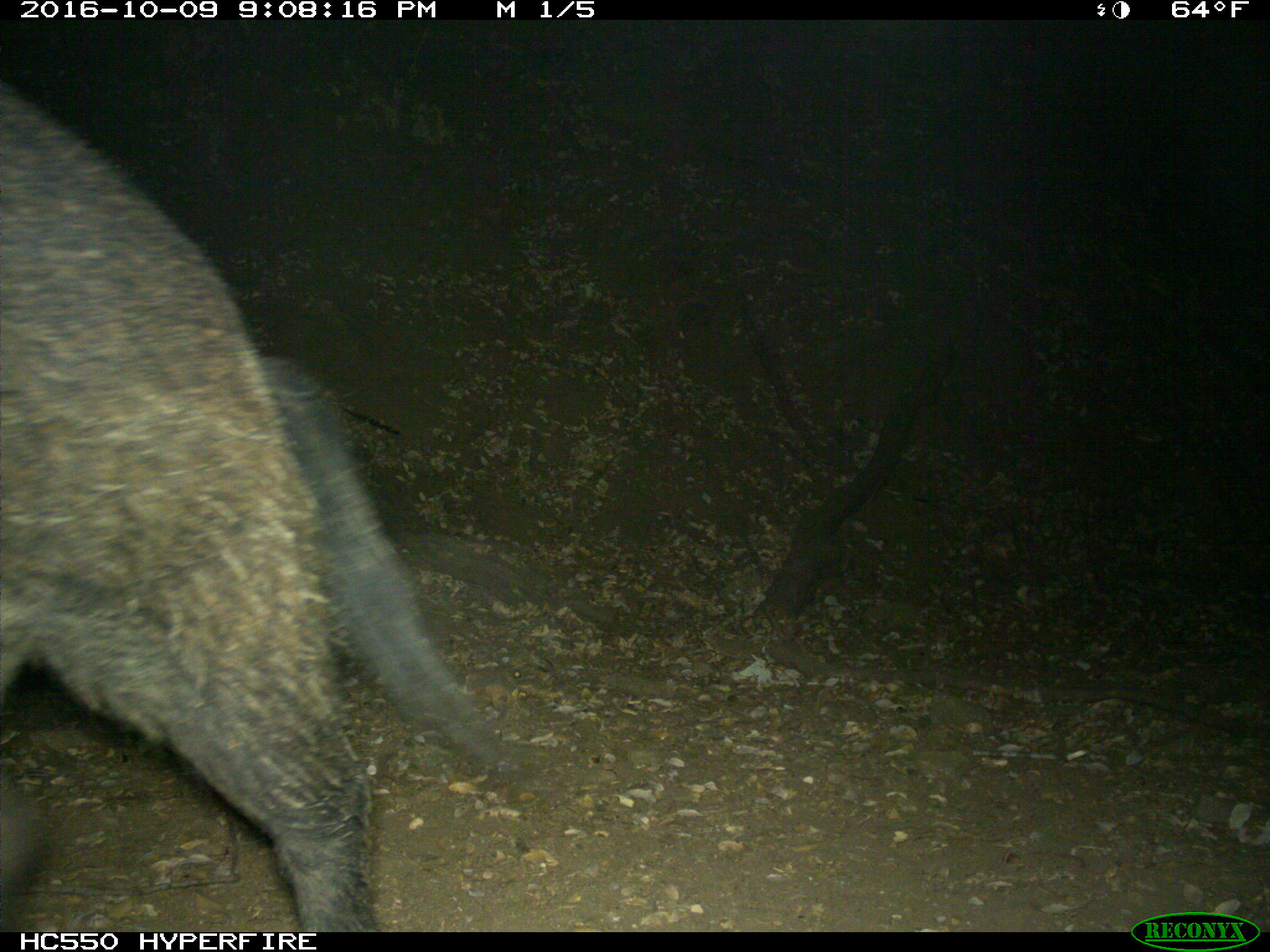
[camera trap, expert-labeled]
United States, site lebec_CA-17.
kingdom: Animalia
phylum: Chordata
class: Mammalia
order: Artiodactyla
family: Suidae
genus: Sus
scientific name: Sus scrofa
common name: wild boar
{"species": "Sus scrofa (wild boar)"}